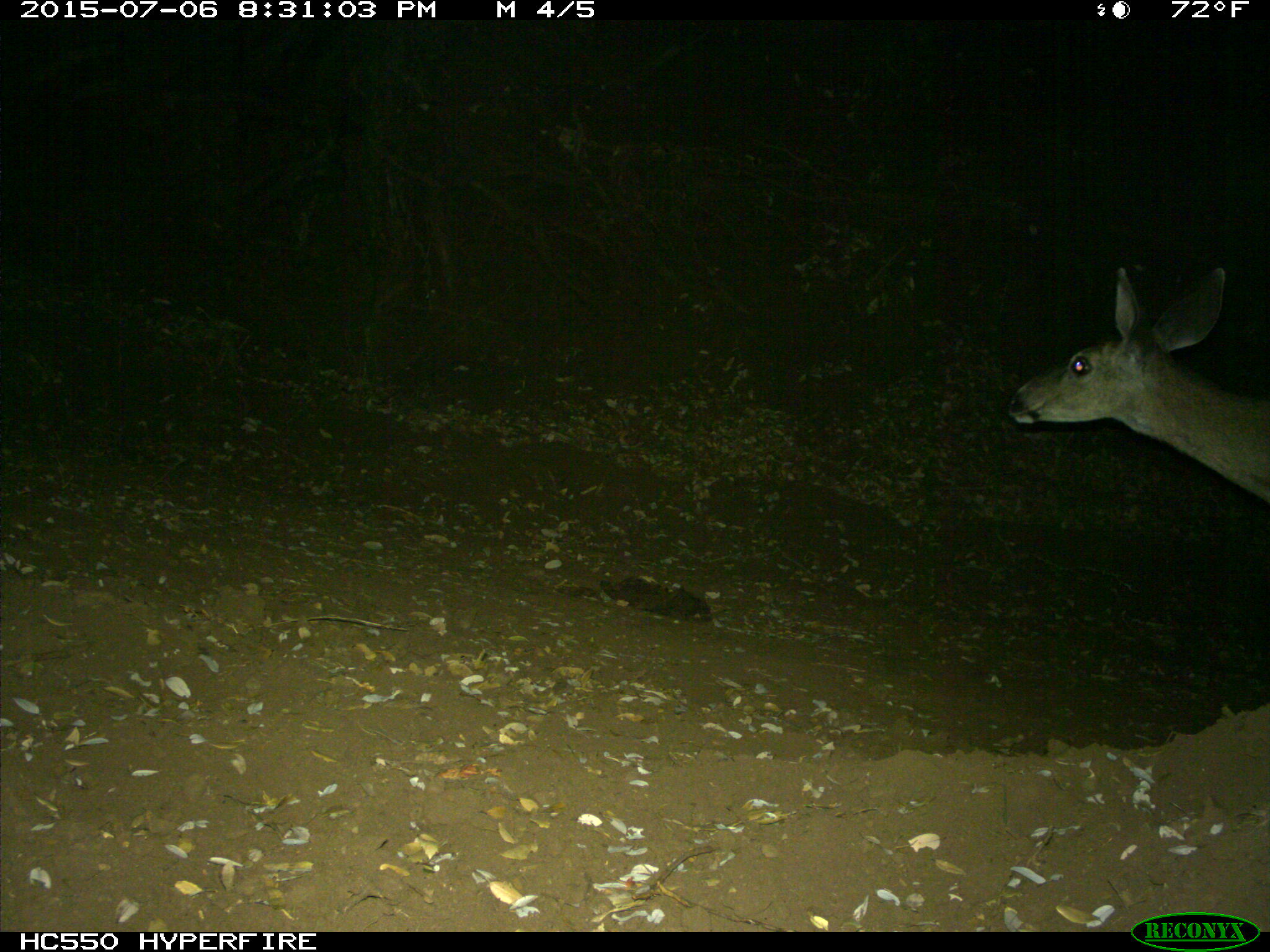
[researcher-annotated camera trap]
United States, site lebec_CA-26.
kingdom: Animalia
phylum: Chordata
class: Mammalia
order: Artiodactyla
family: Cervidae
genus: Odocoileus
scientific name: Odocoileus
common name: deer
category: unidentified deer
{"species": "unidentified deer (deer) (Odocoileus)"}